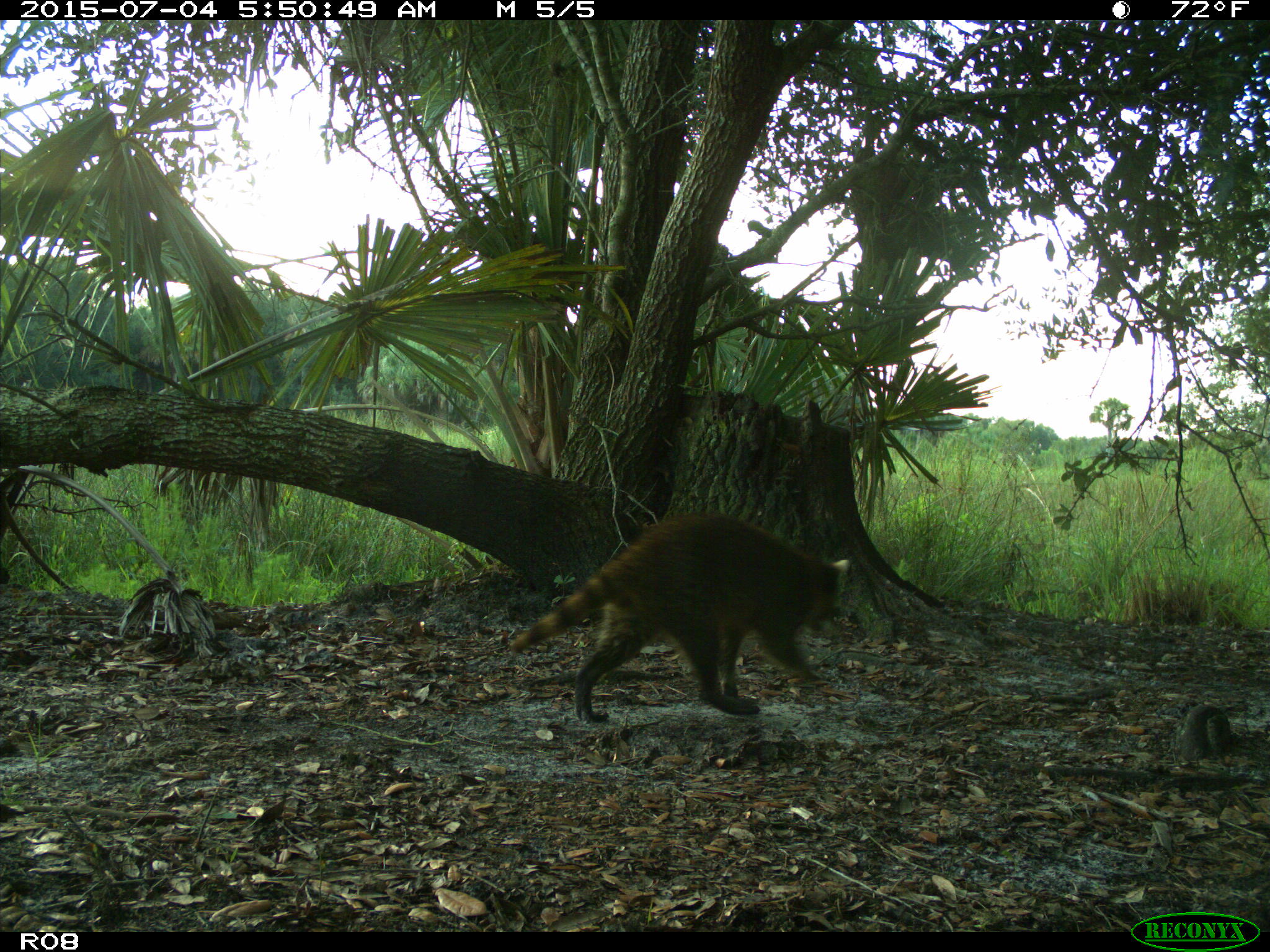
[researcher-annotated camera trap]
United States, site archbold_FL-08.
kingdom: Animalia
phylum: Chordata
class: Mammalia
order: Carnivora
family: Procyonidae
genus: Procyon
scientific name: Procyon lotor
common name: common raccoon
Procyon lotor (common raccoon).